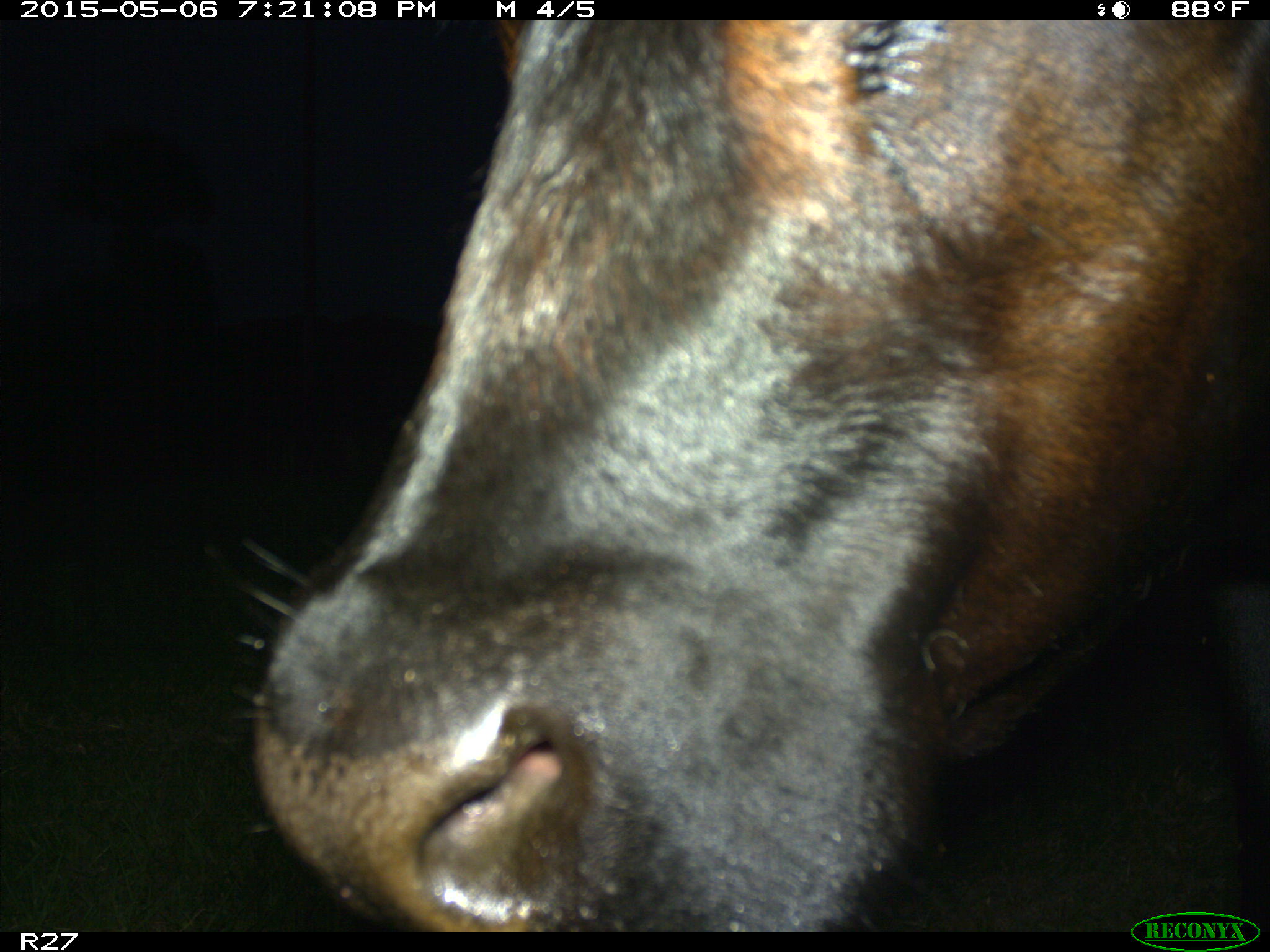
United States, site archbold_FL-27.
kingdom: Animalia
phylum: Chordata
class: Mammalia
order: Artiodactyla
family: Bovidae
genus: Bos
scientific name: Bos taurus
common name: domestic cow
Bos taurus (domestic cow).